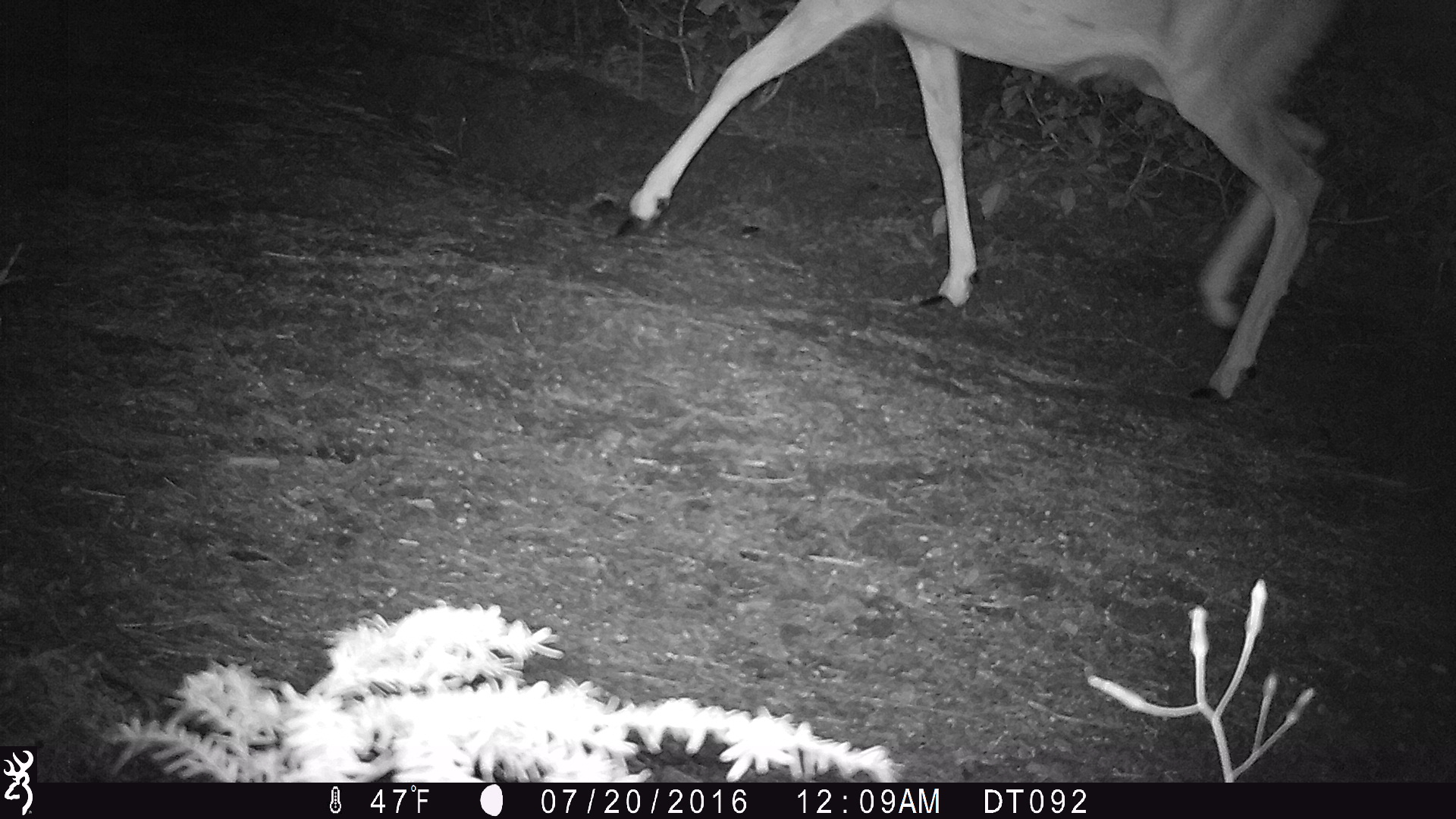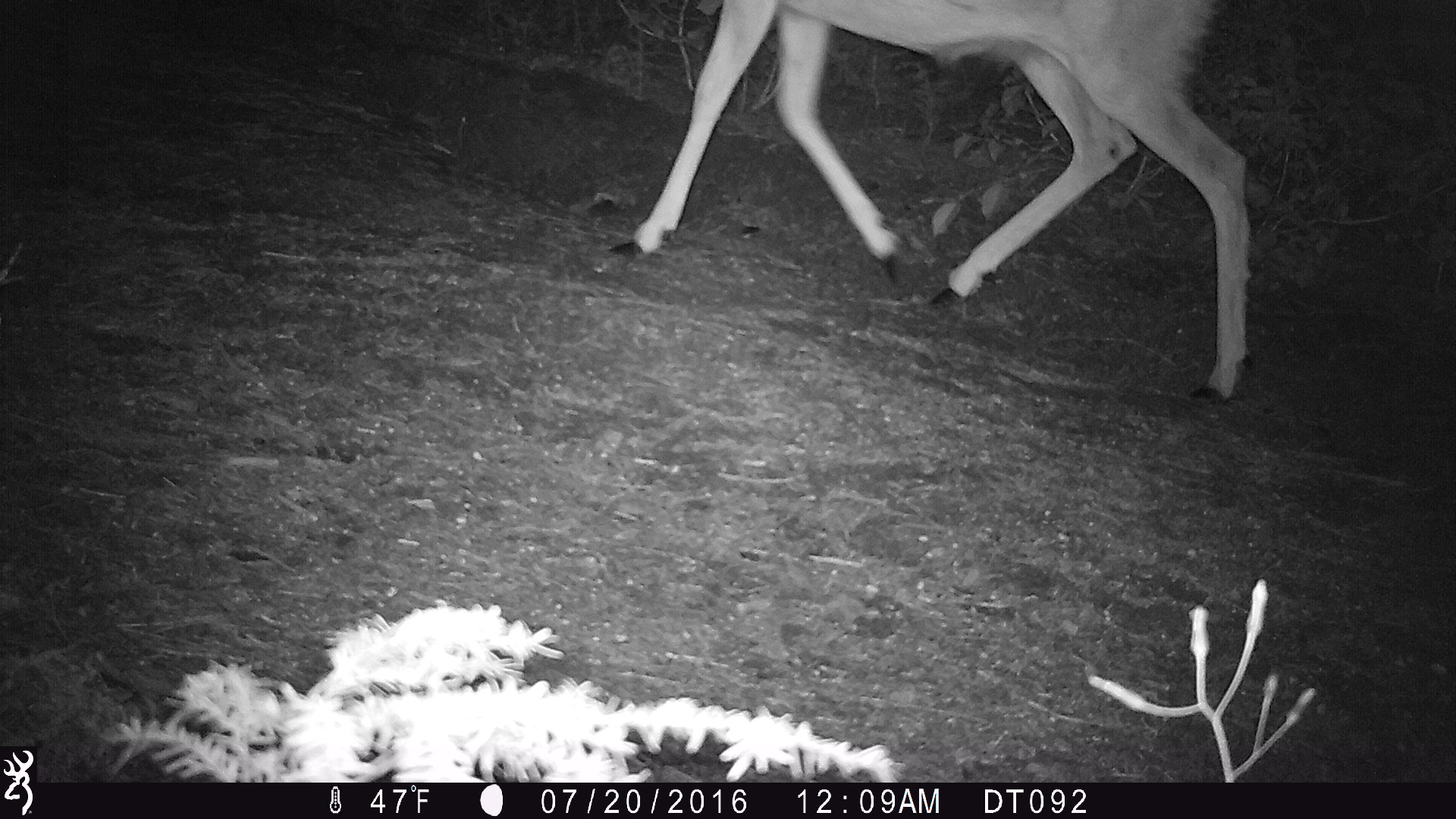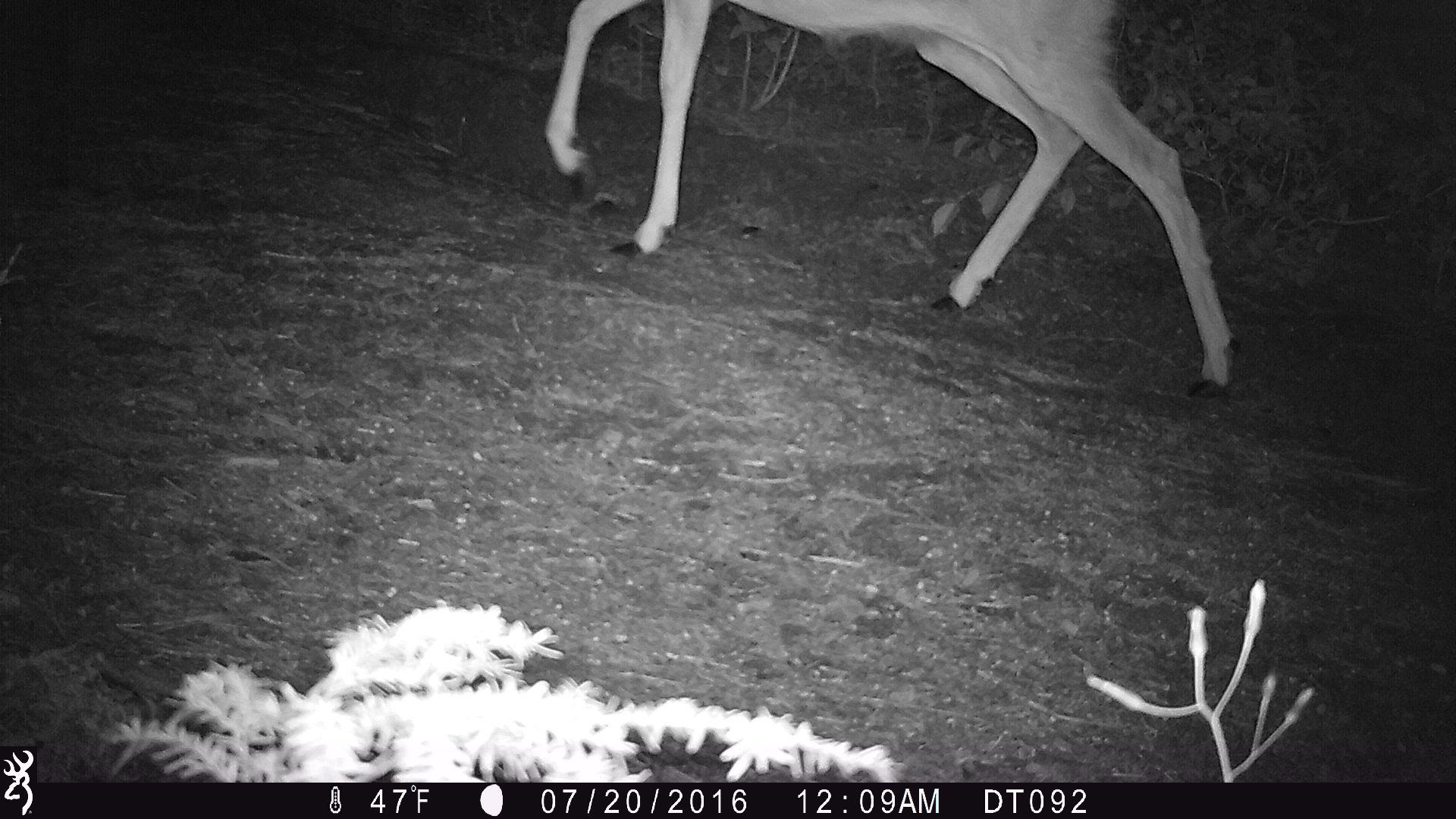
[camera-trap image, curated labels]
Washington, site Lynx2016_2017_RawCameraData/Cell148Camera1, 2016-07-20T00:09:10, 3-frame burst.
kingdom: Animalia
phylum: Chordata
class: Mammalia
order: Artiodactyla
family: Cervidae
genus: Odocoileus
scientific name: Odocoileus hemionus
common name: mule deer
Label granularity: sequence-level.